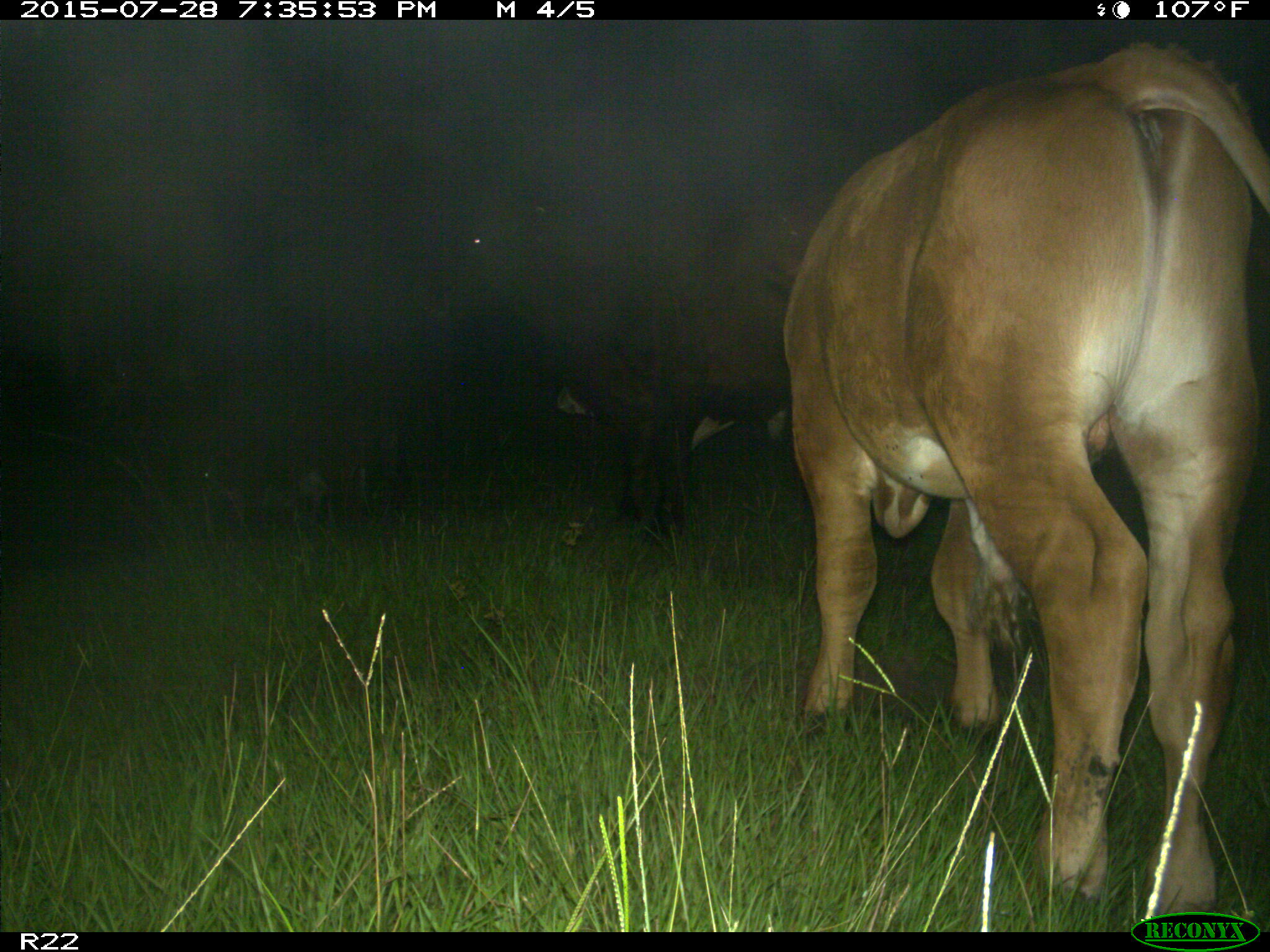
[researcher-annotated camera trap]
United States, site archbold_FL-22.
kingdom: Animalia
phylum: Chordata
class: Mammalia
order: Artiodactyla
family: Bovidae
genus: Bos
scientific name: Bos taurus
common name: domestic cow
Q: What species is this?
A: Bos taurus (domestic cow).